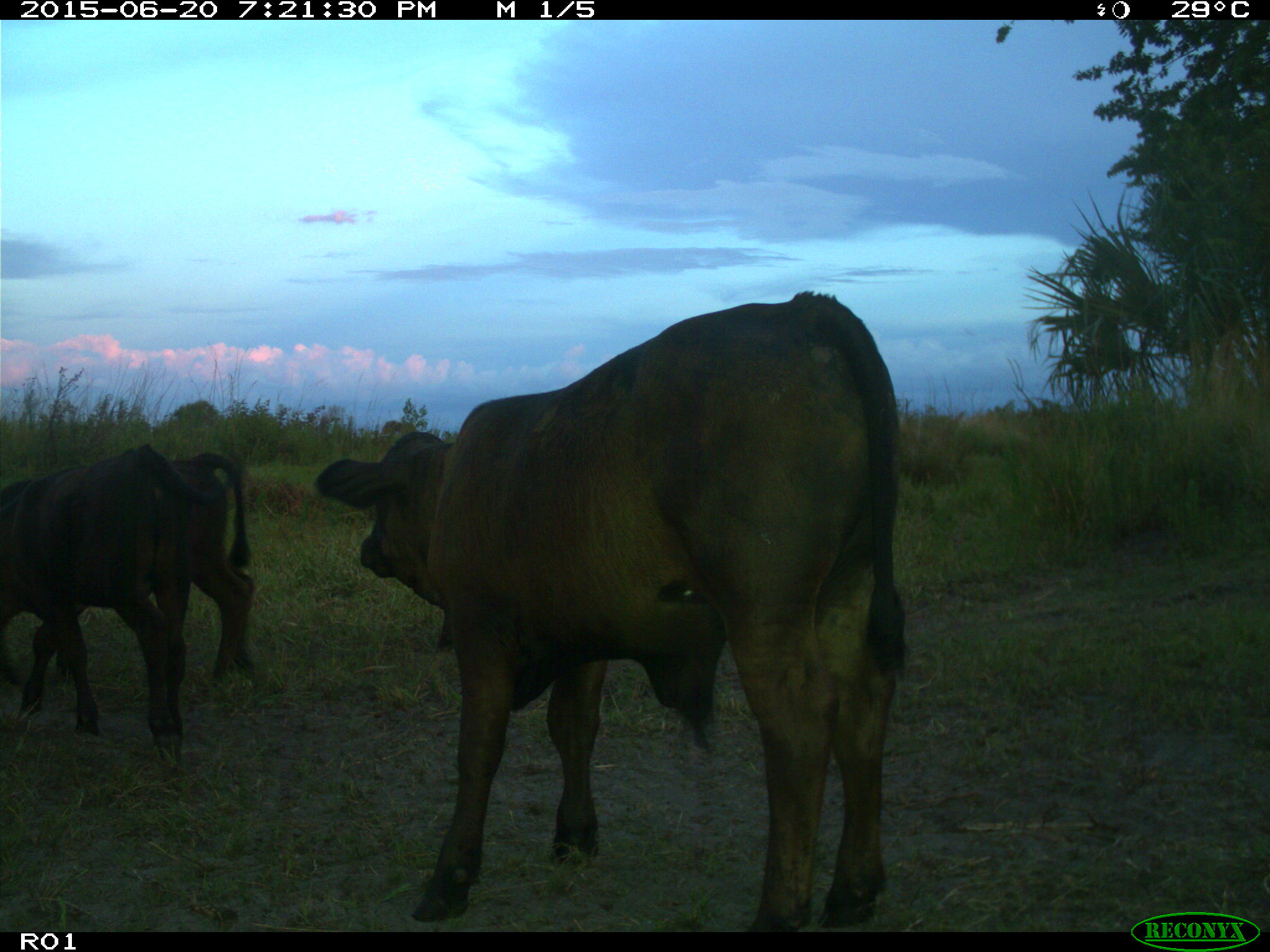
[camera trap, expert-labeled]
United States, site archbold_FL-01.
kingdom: Animalia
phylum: Chordata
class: Mammalia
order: Artiodactyla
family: Bovidae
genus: Bos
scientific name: Bos taurus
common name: domestic cow